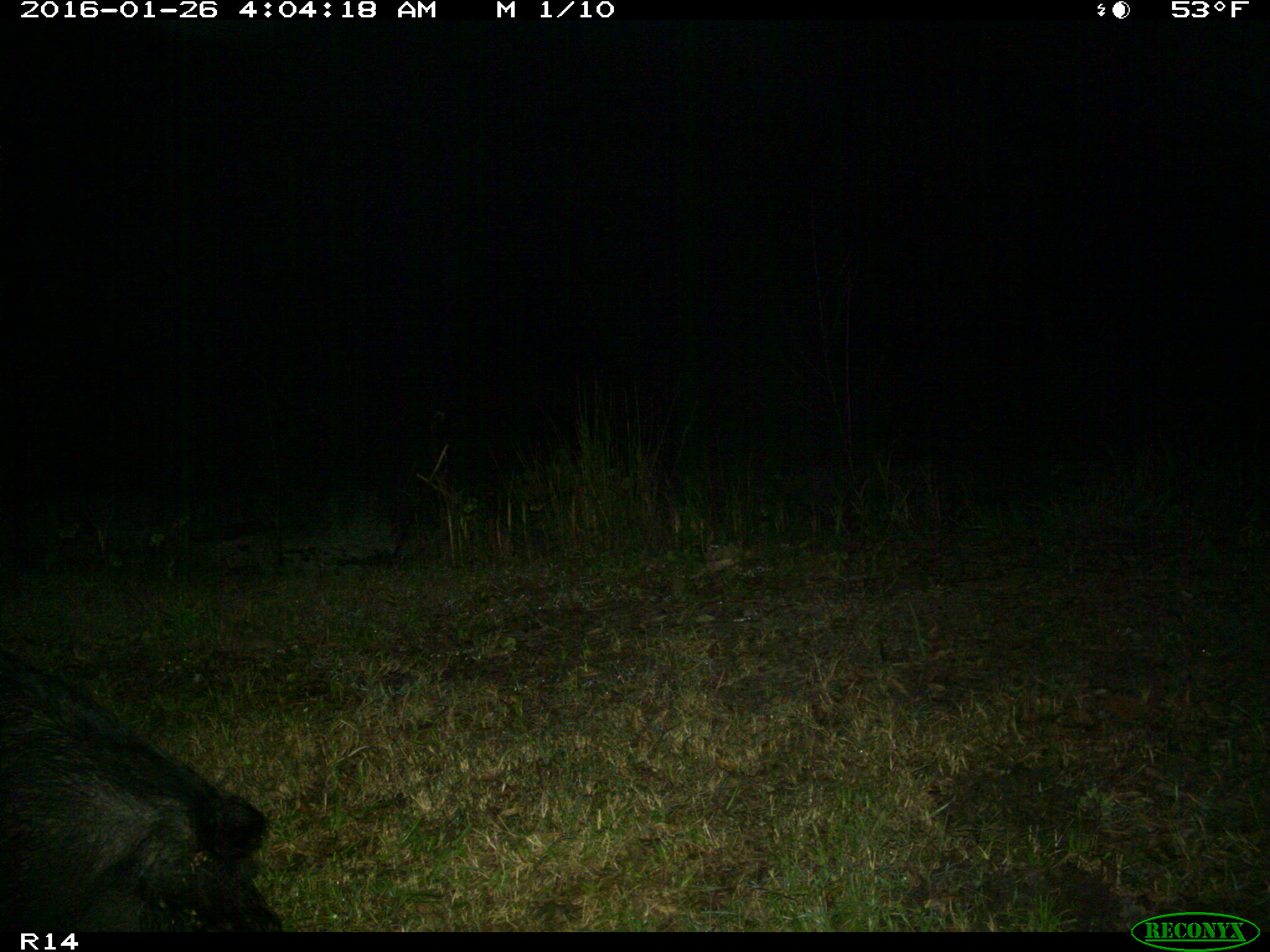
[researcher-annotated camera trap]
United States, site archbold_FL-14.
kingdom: Animalia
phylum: Chordata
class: Mammalia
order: Artiodactyla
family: Suidae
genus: Sus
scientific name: Sus scrofa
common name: wild boar